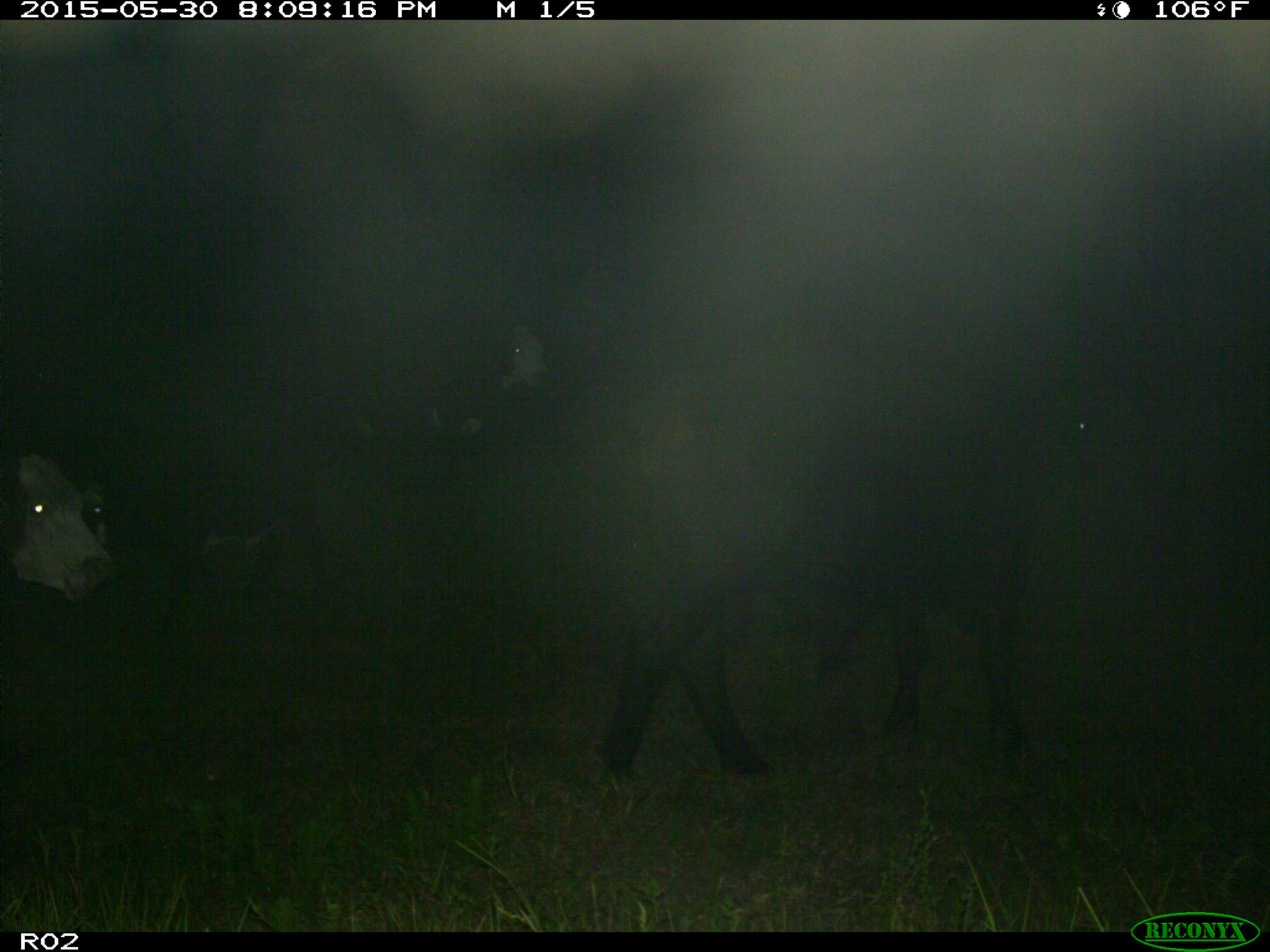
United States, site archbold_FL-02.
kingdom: Animalia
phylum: Chordata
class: Mammalia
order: Artiodactyla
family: Bovidae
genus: Bos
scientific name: Bos taurus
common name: domestic cow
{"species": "Bos taurus (domestic cow)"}